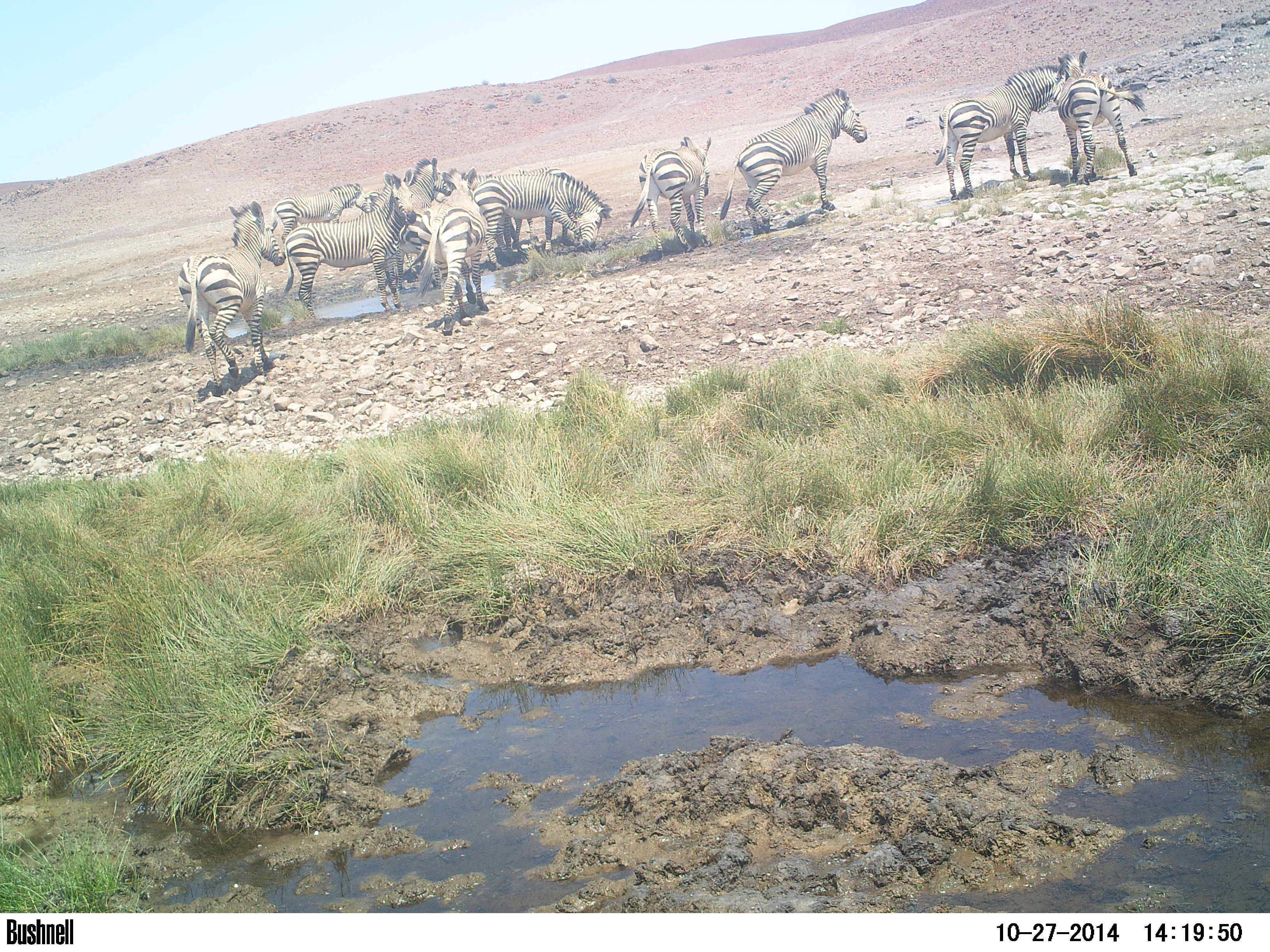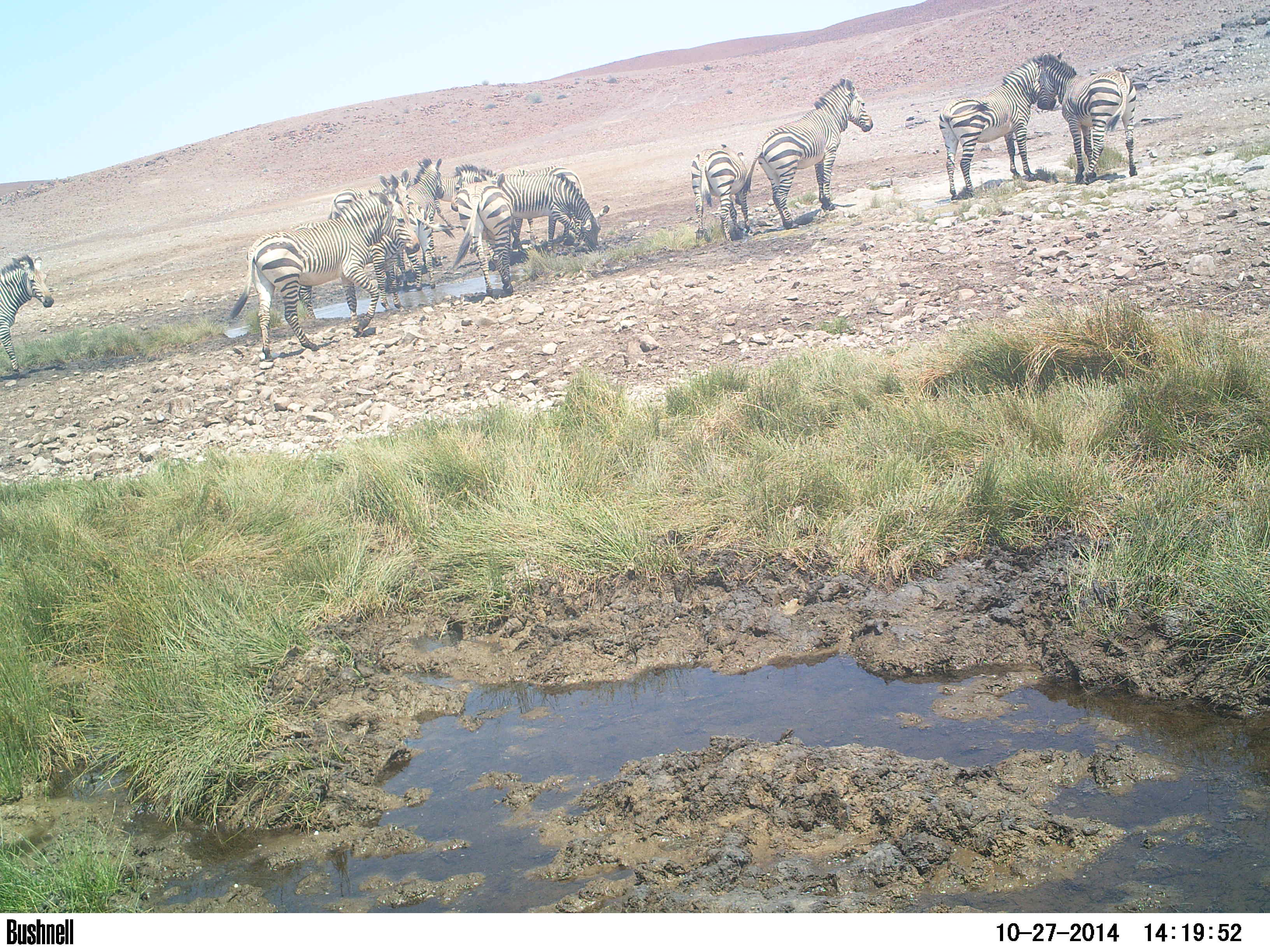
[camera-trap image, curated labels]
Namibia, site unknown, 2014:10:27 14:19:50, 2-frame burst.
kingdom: Animalia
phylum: Chordata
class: Mammalia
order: Perissodactyla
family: Equidae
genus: Equus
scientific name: Equus zebra hartmannae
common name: hartmann's mountain zebra